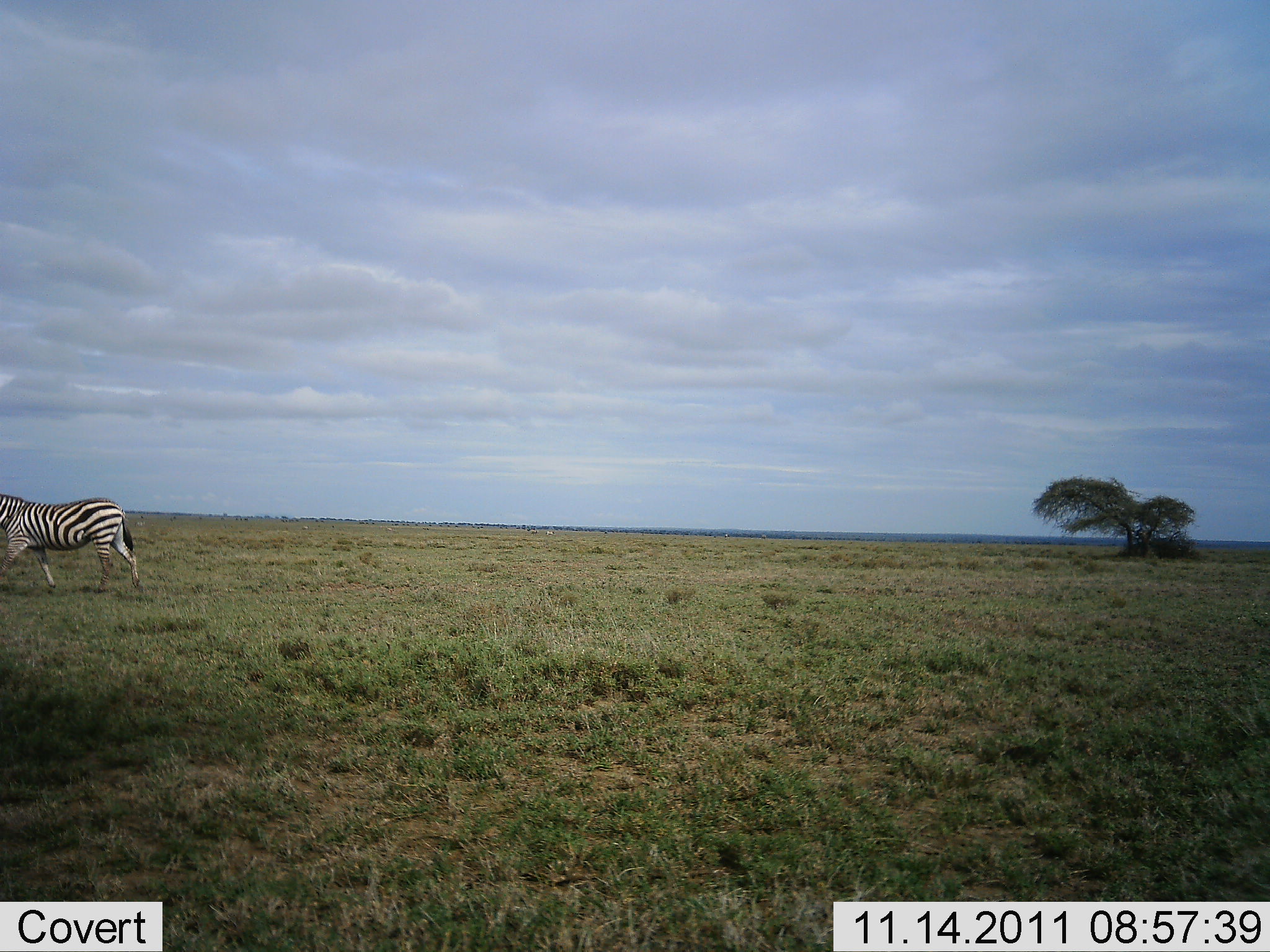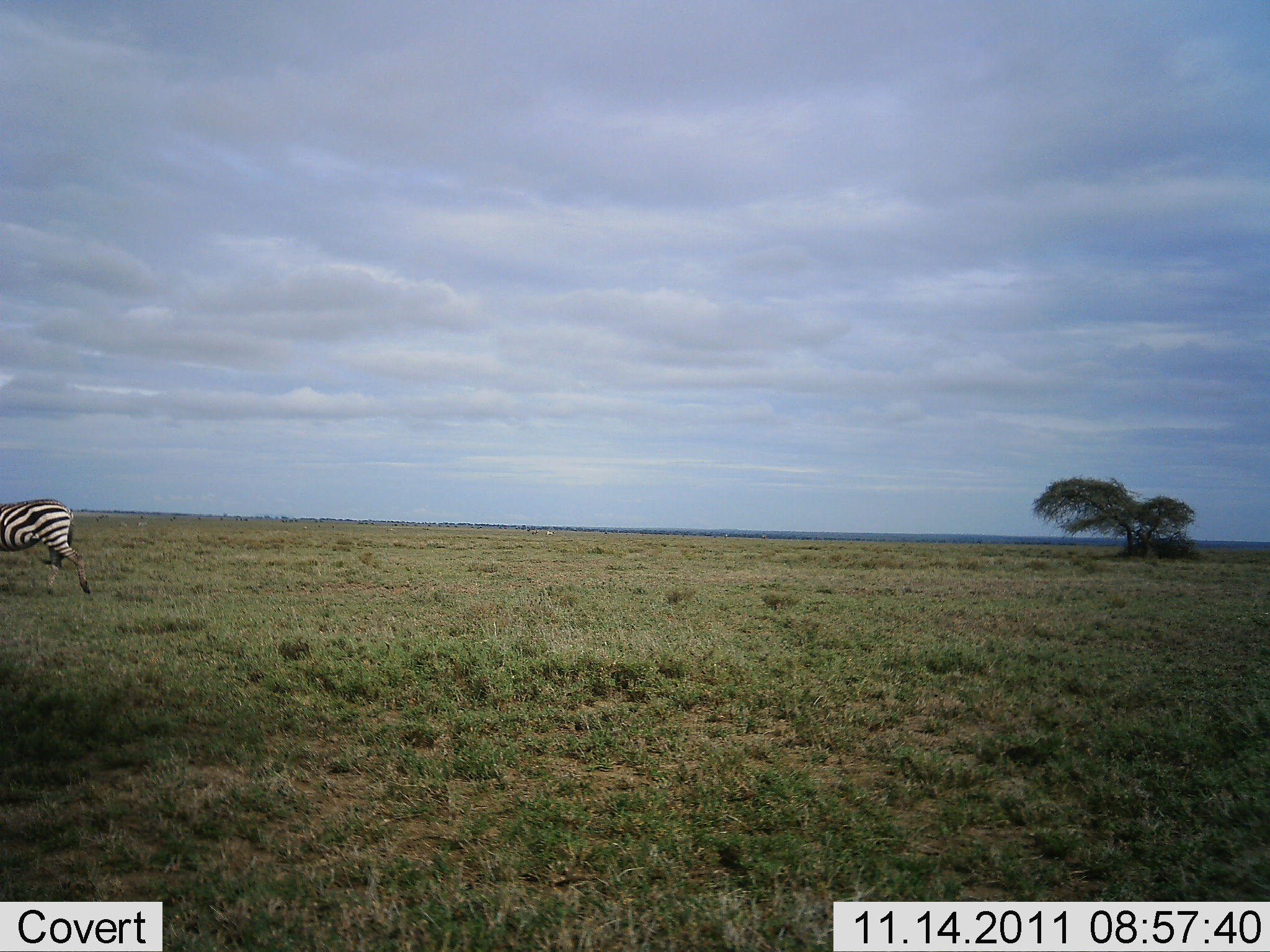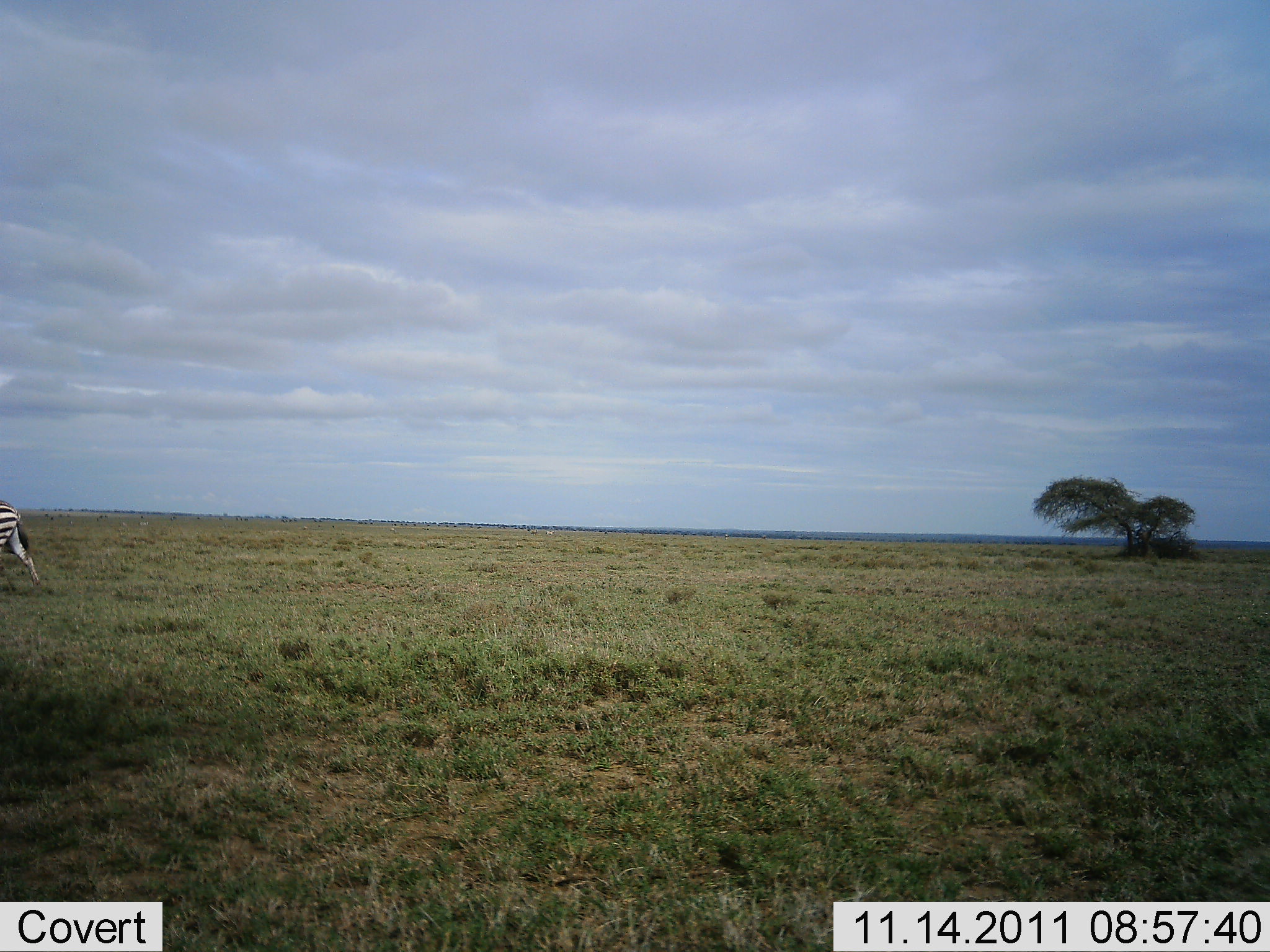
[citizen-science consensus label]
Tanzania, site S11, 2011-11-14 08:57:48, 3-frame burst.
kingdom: Animalia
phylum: Chordata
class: Mammalia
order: Perissodactyla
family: Equidae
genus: Equus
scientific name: Equus quagga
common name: plains zebra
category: zebra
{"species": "zebra (plains zebra) (Equus quagga)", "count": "1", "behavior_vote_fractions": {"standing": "0%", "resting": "0%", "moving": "100%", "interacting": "0%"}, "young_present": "0%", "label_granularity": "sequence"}